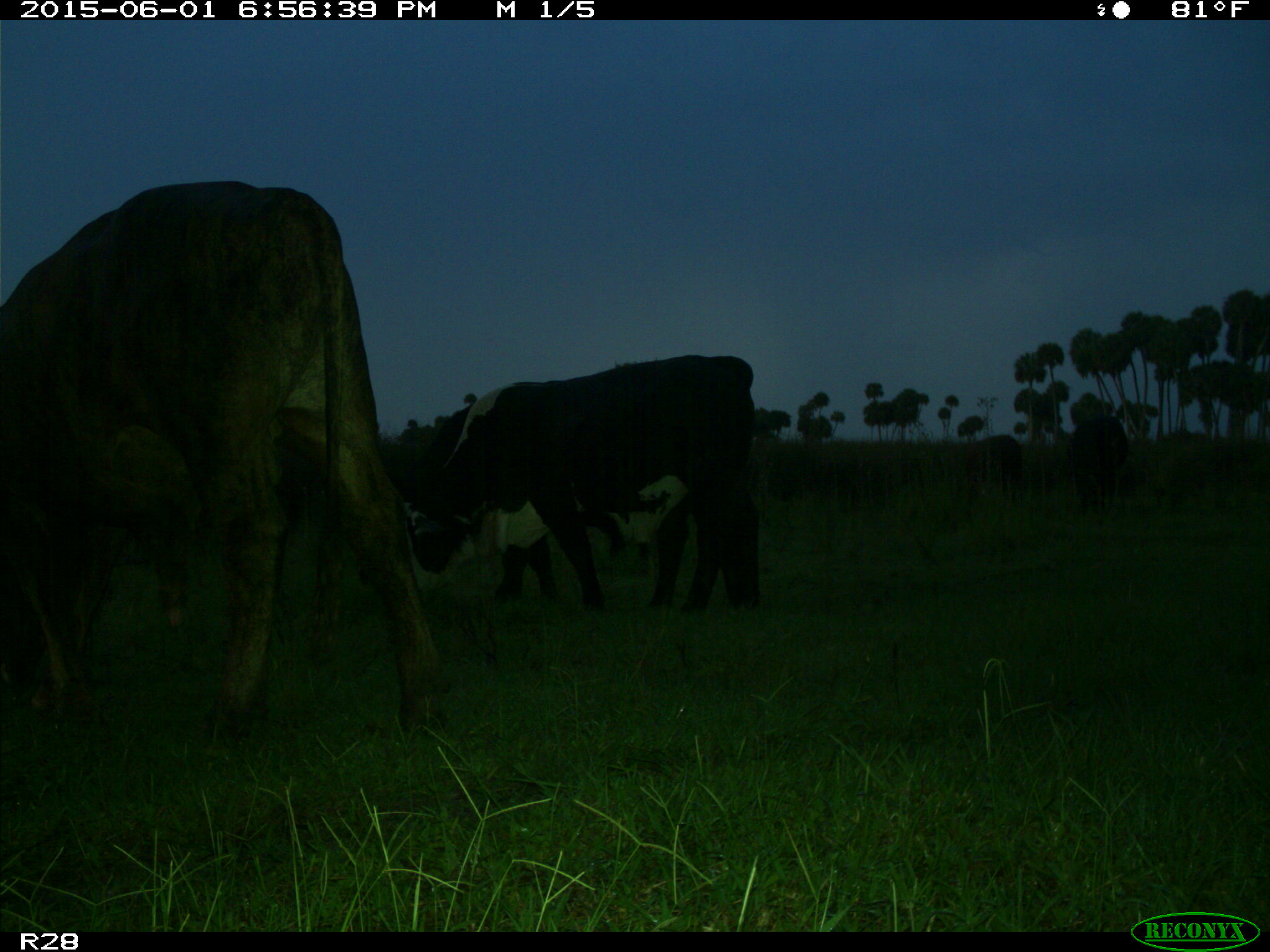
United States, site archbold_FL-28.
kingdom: Animalia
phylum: Chordata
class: Mammalia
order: Artiodactyla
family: Bovidae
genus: Bos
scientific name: Bos taurus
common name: domestic cow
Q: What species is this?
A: Bos taurus (domestic cow).